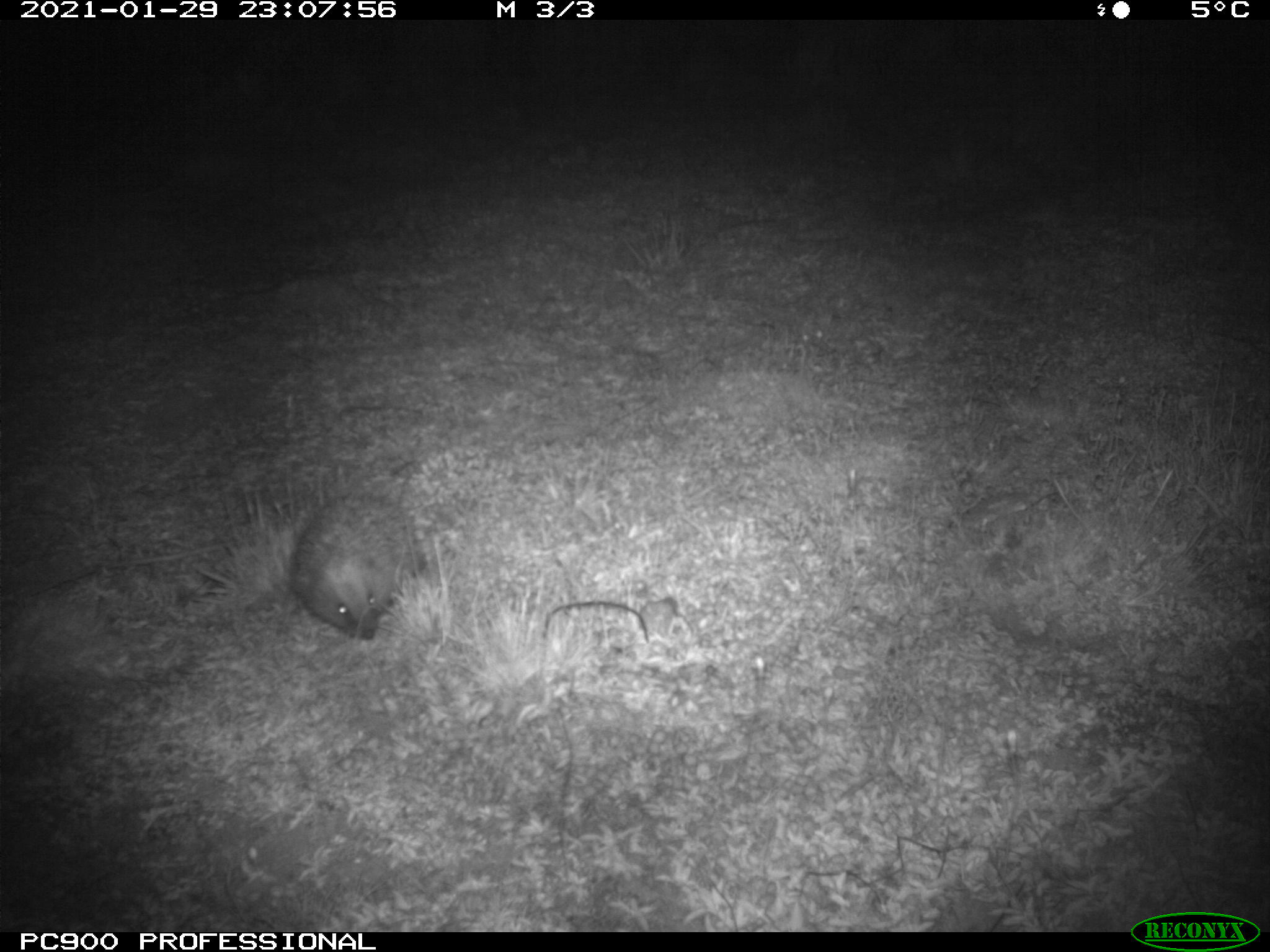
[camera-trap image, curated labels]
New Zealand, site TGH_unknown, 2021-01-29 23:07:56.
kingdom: Animalia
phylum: Chordata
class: Mammalia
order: Eulipotyphla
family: Erinaceidae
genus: Erinaceus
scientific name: Erinaceus europaeus europaeus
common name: european hedgehog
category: hedgehog